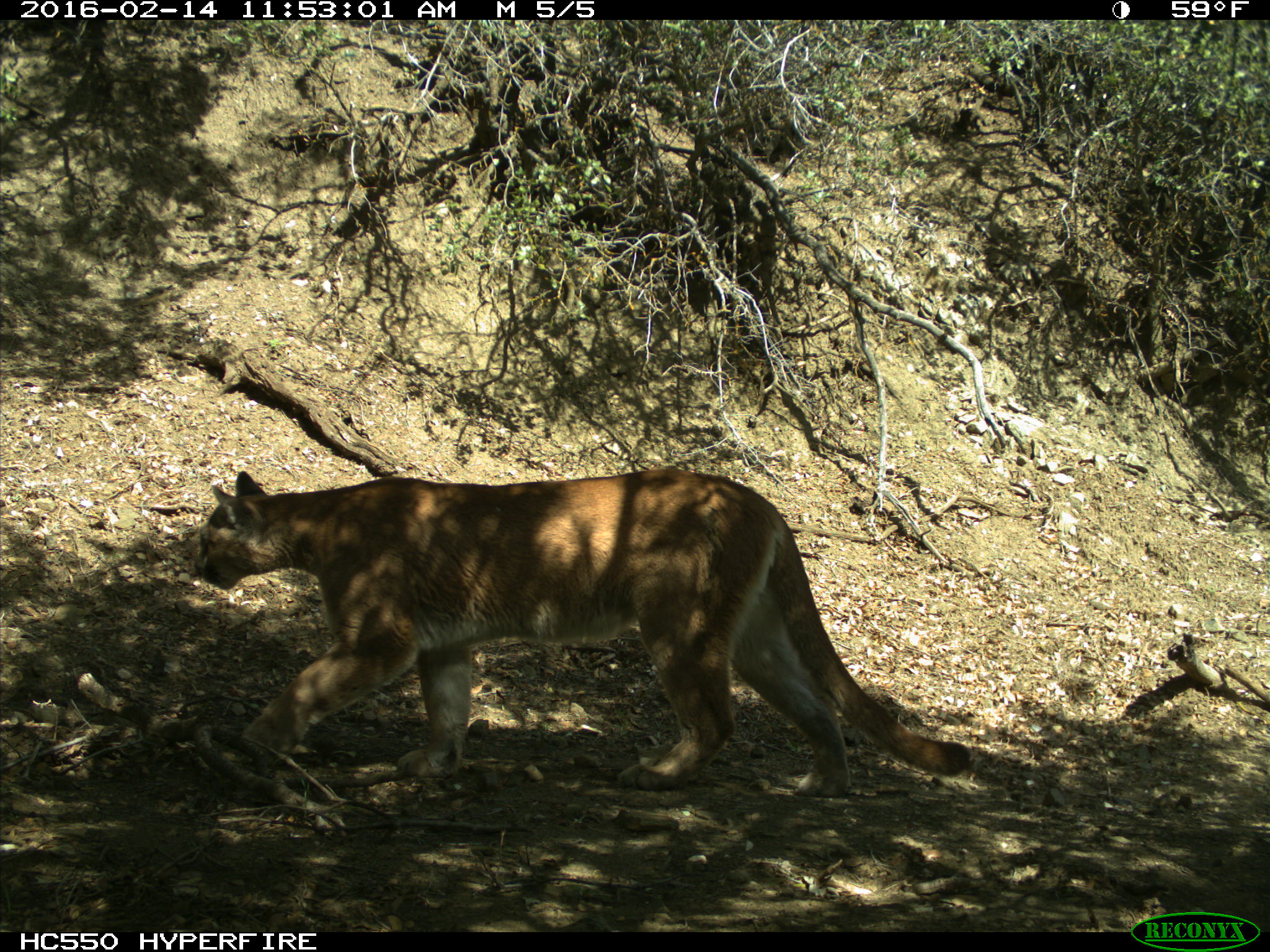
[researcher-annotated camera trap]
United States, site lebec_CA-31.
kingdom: Animalia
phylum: Chordata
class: Mammalia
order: Carnivora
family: Felidae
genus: Puma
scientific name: Puma concolor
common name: mountain lion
Puma concolor (mountain lion).